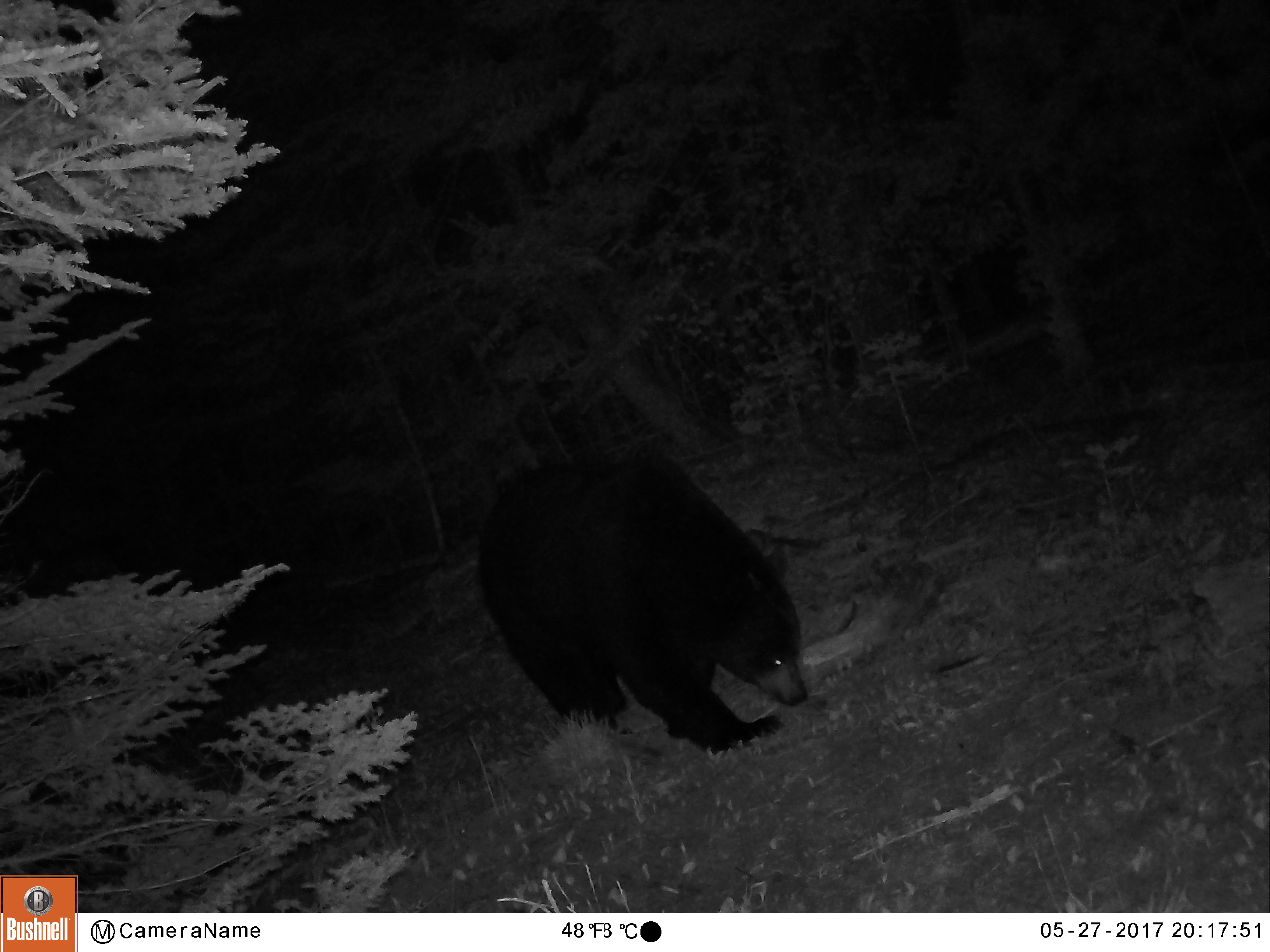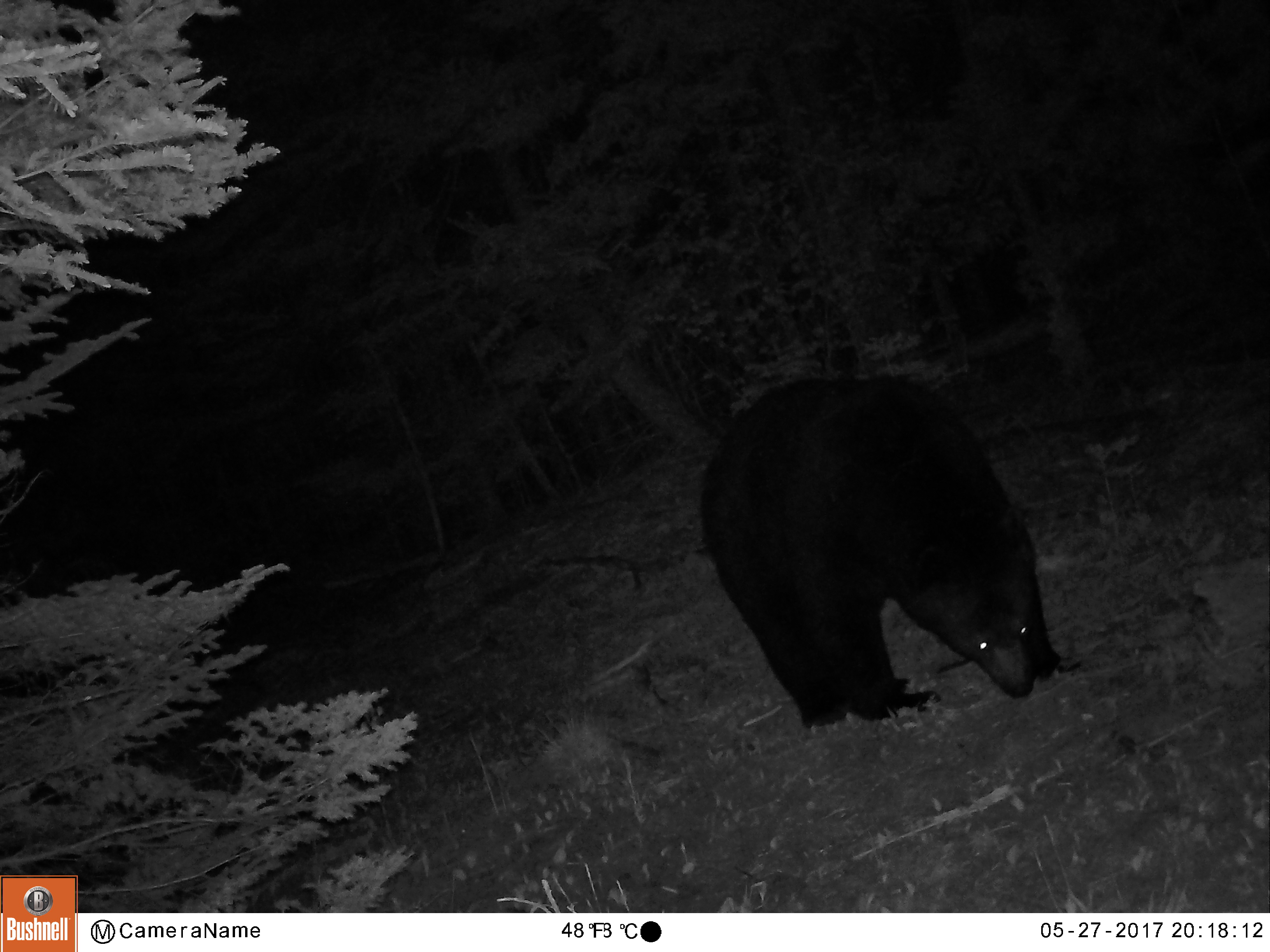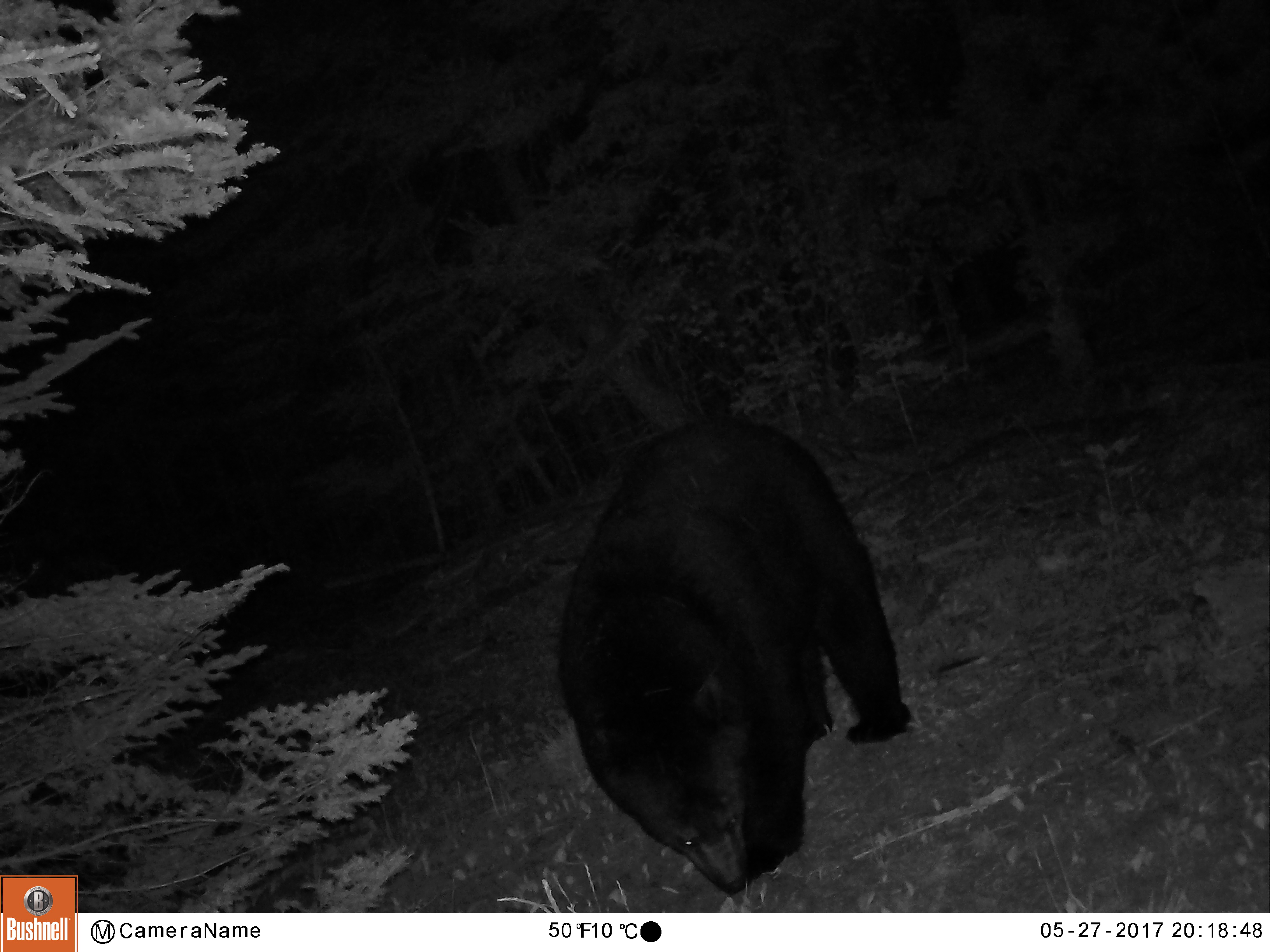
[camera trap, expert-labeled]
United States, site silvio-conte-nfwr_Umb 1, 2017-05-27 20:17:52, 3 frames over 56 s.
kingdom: Animalia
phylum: Chordata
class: Mammalia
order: Carnivora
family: Ursidae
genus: Ursus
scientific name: Ursus americanus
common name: black bear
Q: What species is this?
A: Black bear (Ursus americanus).